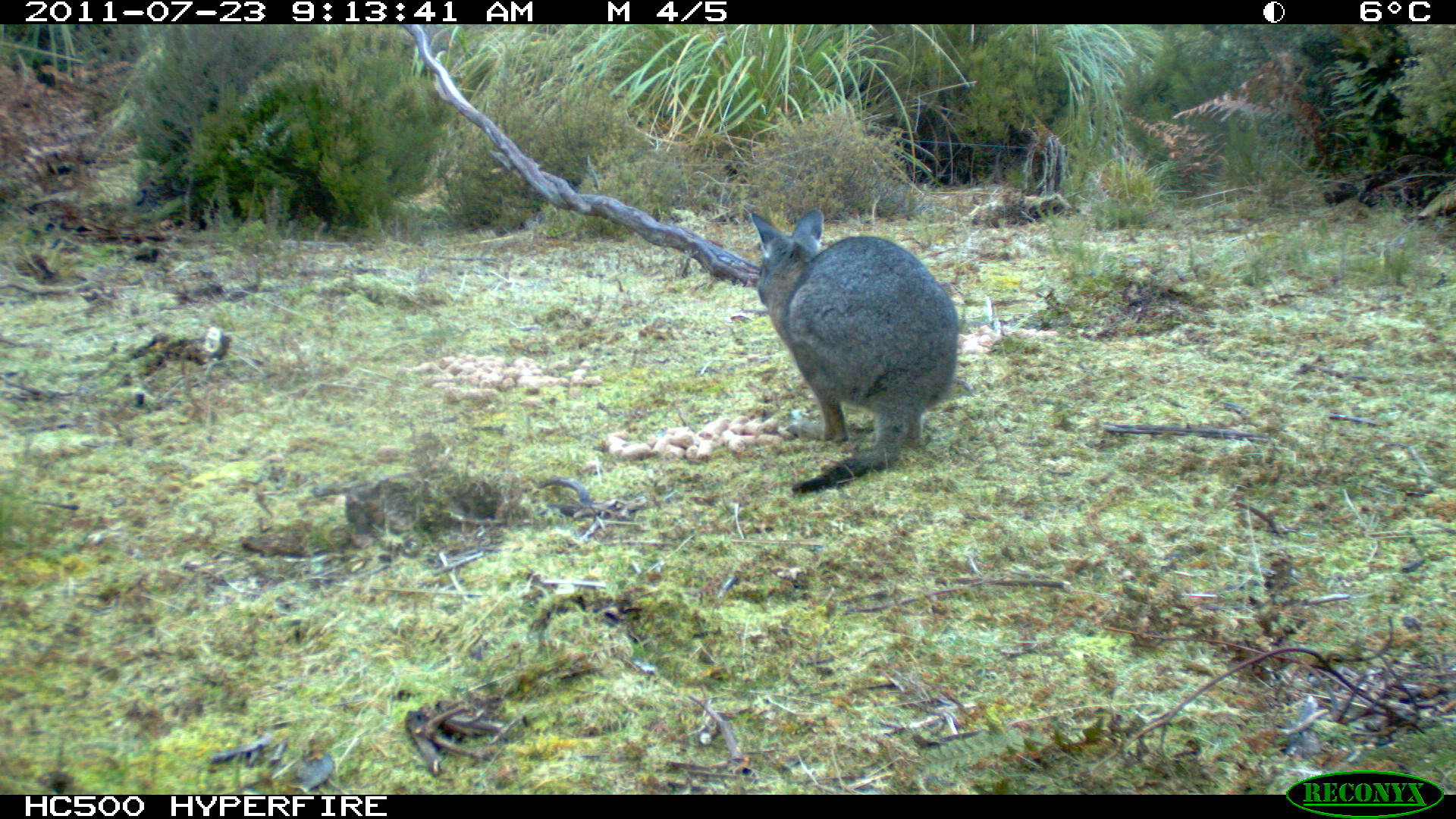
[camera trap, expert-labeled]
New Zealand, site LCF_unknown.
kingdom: Animalia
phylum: Chordata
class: Mammalia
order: Diprotodontia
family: Macropodidae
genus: Notamacropus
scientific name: Notamacropus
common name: wallaby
Wallaby (Notamacropus).